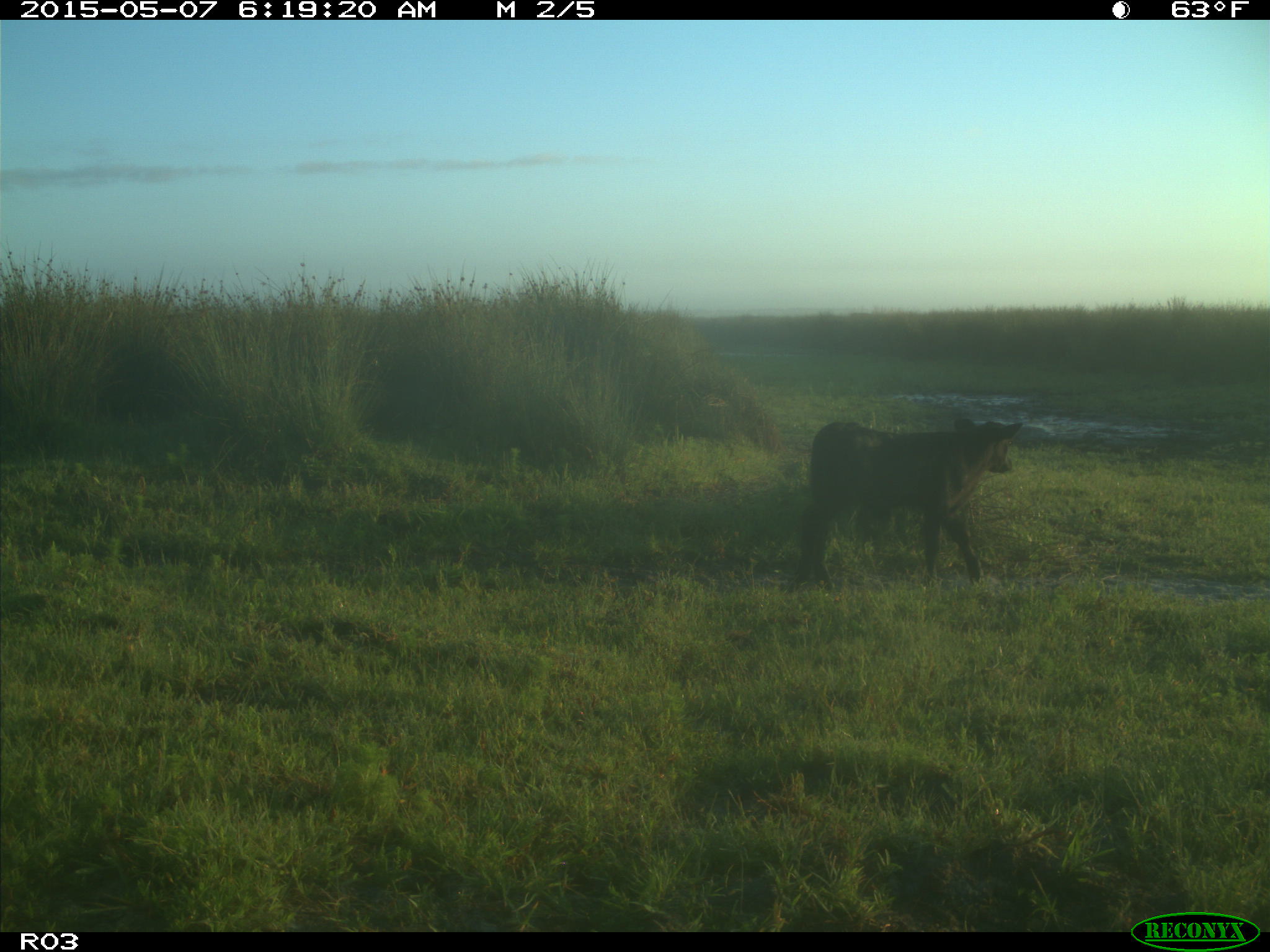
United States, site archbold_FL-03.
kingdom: Animalia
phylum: Chordata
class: Mammalia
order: Artiodactyla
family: Bovidae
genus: Bos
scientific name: Bos taurus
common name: domestic cow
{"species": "Bos taurus (domestic cow)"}